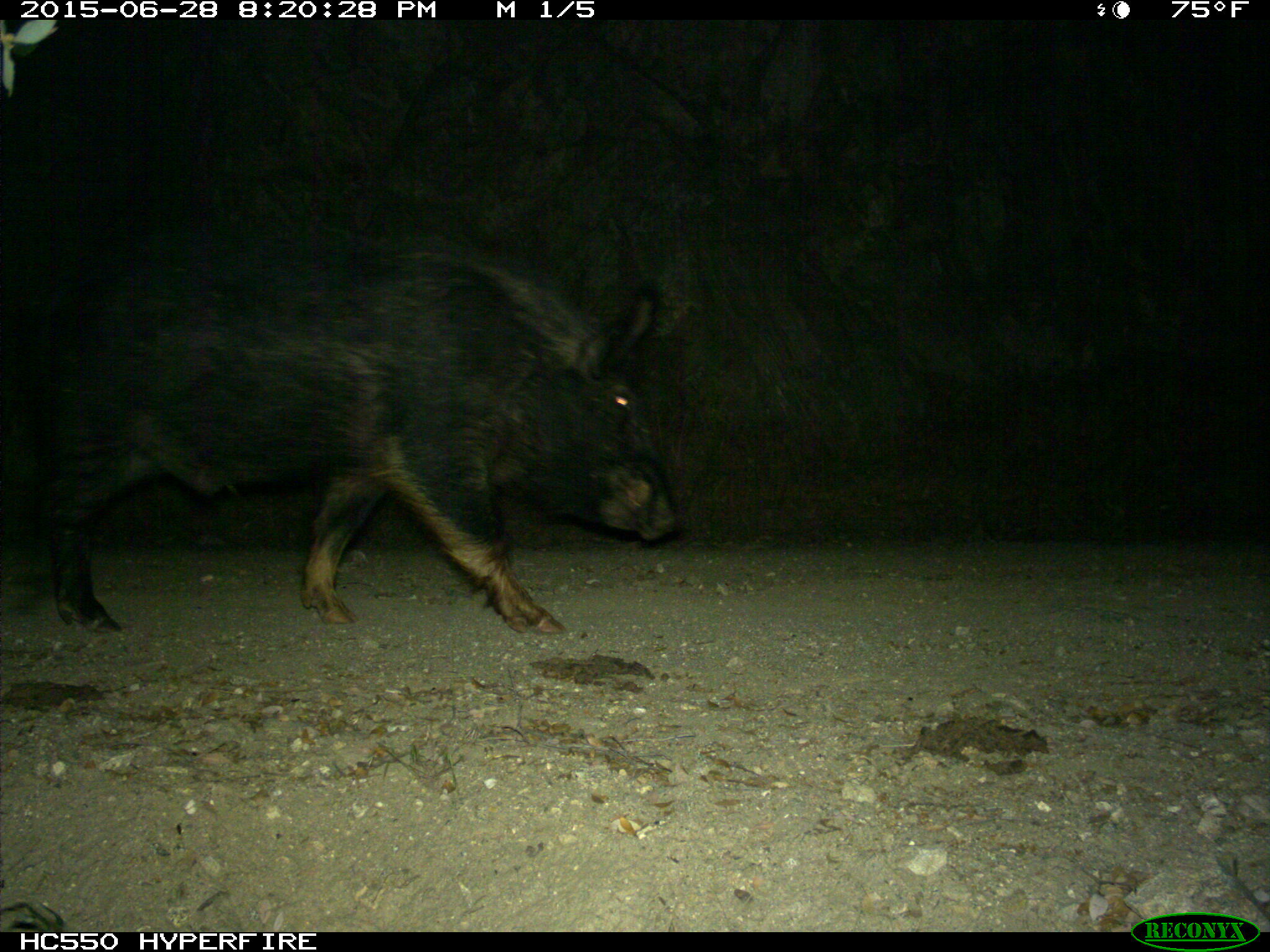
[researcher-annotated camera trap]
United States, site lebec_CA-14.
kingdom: Animalia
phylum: Chordata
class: Mammalia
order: Artiodactyla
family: Suidae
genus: Sus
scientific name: Sus scrofa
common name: wild boar